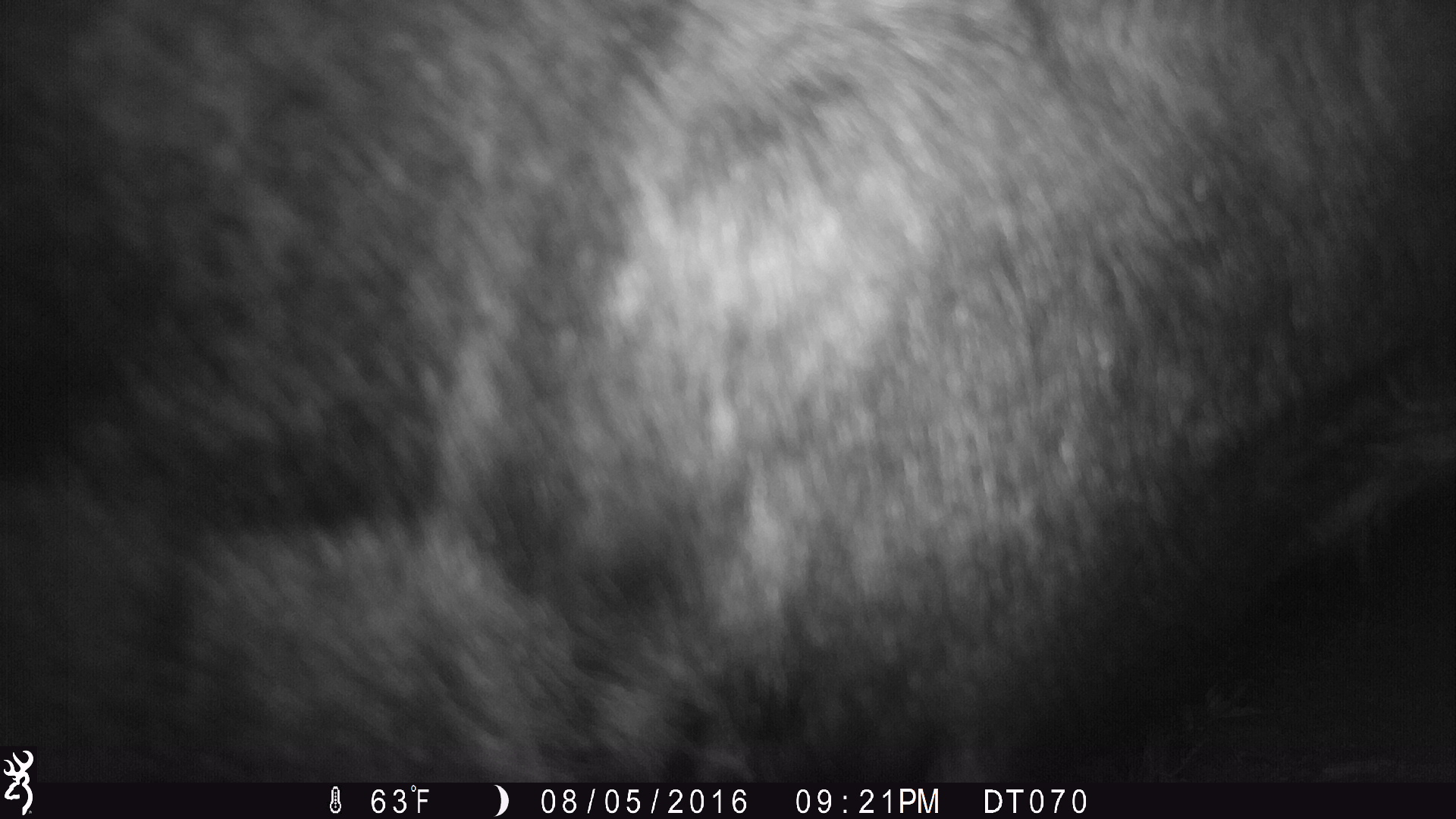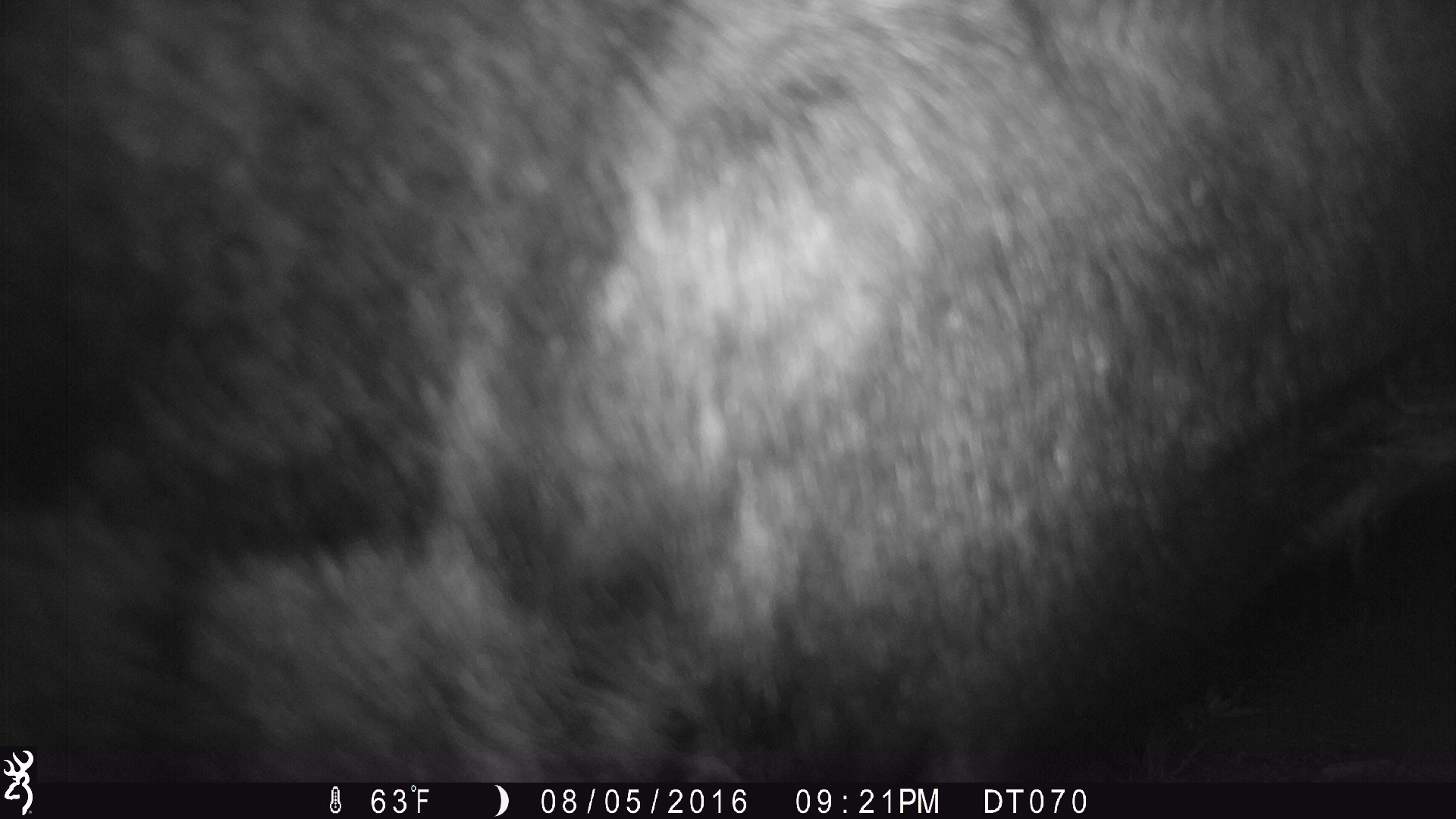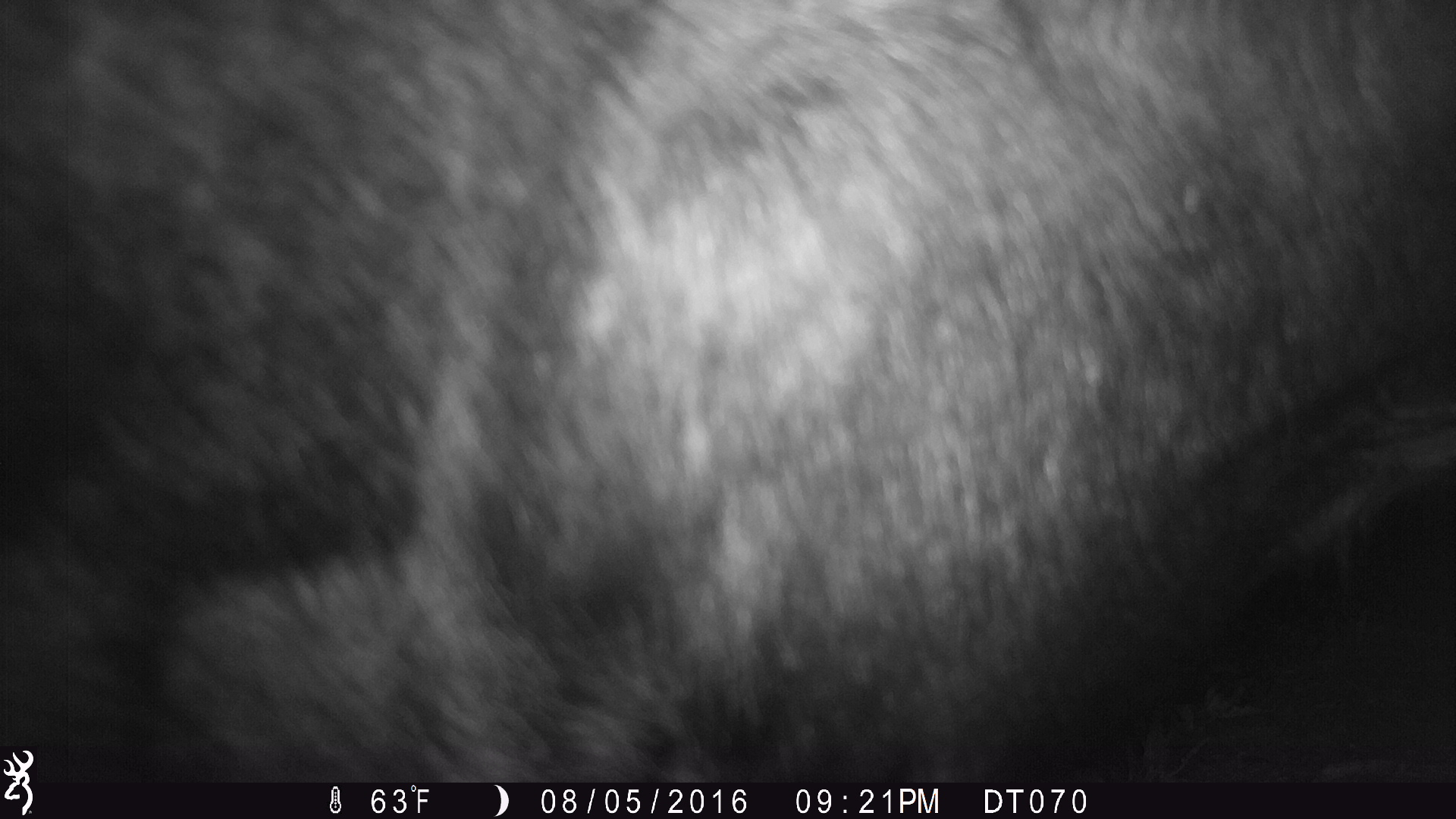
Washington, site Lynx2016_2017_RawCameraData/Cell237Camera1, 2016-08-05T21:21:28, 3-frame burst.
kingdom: Animalia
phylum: Chordata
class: Mammalia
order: Artiodactyla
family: Bovidae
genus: Bos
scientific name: Bos taurus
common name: domestic cattle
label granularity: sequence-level